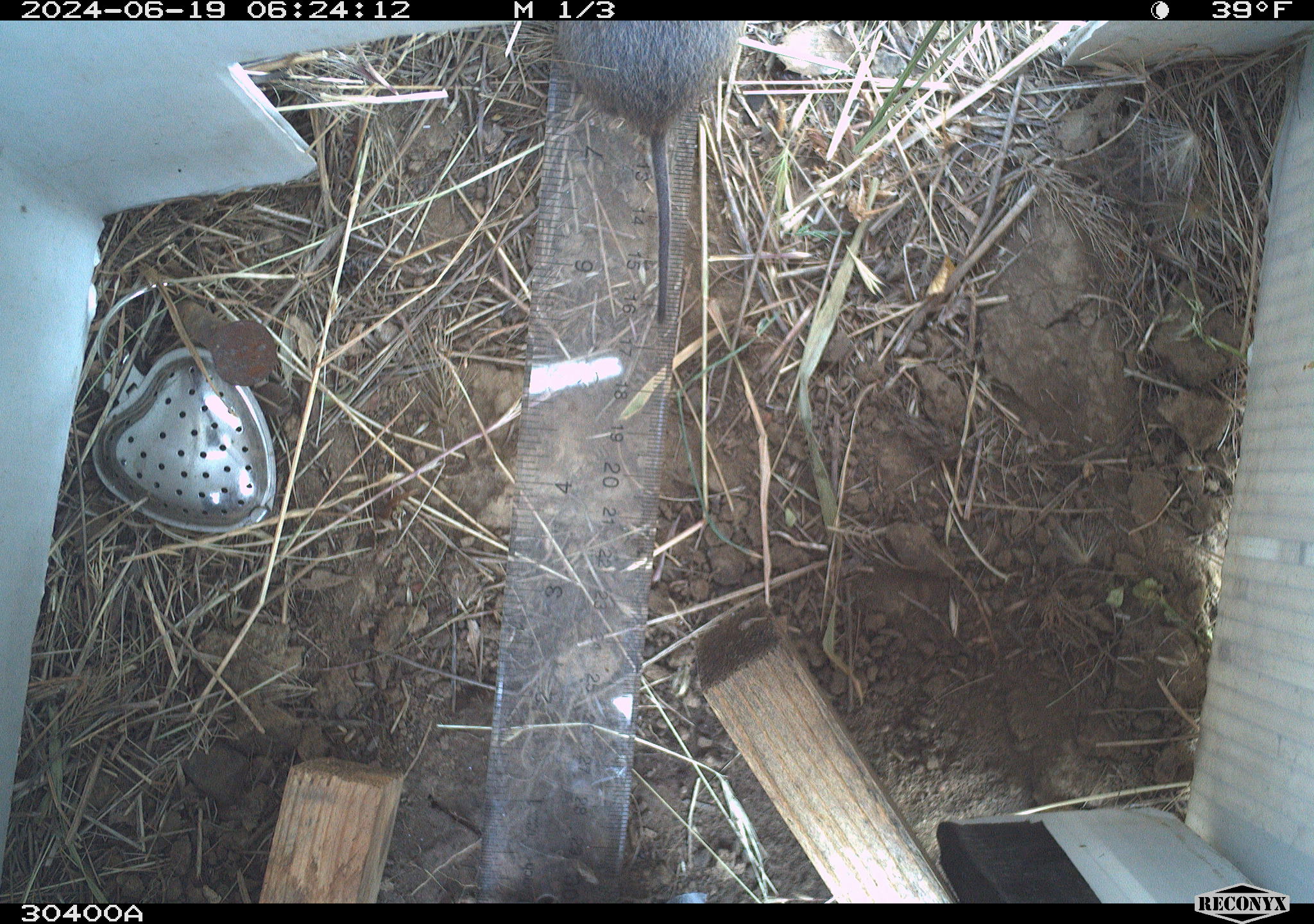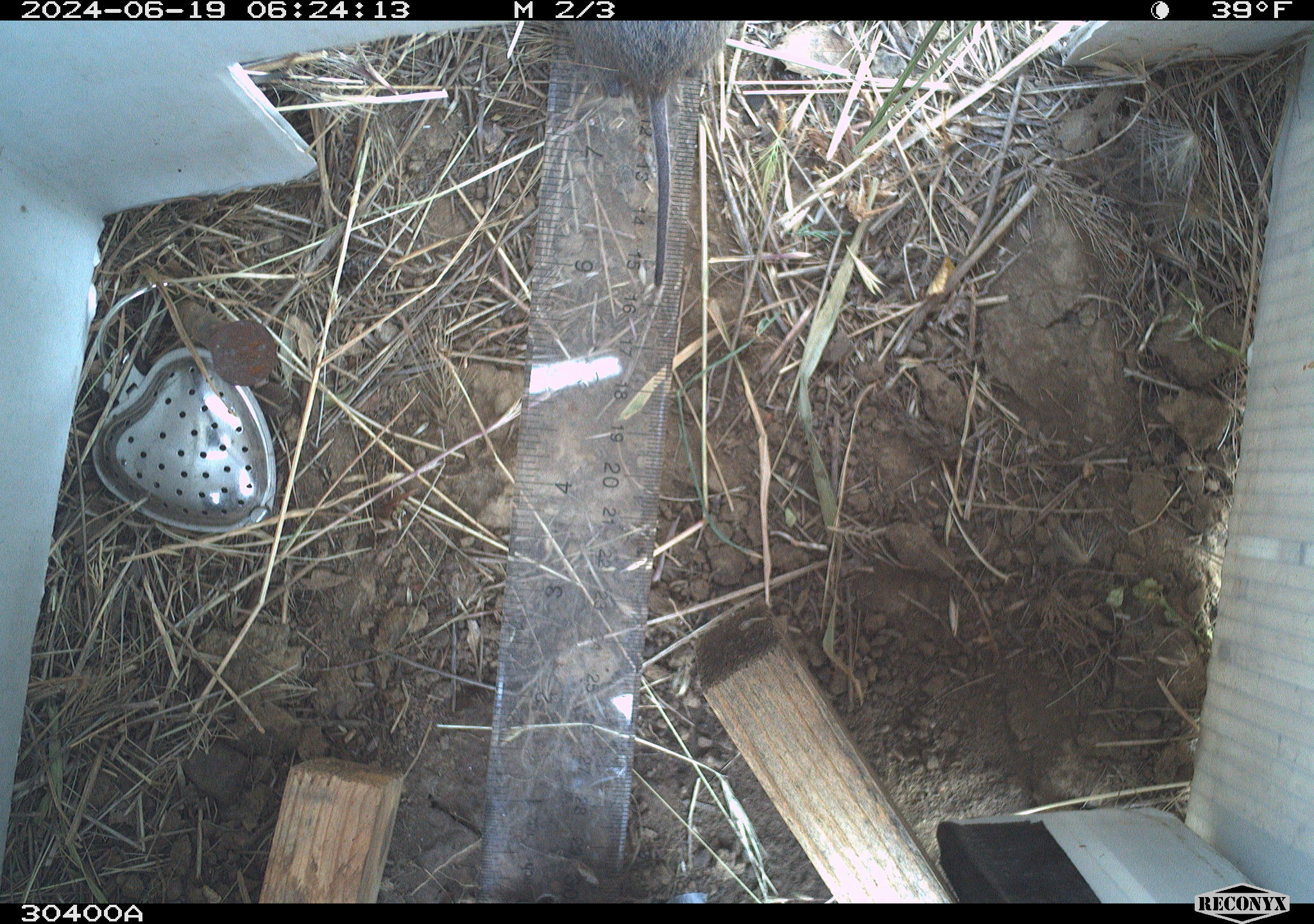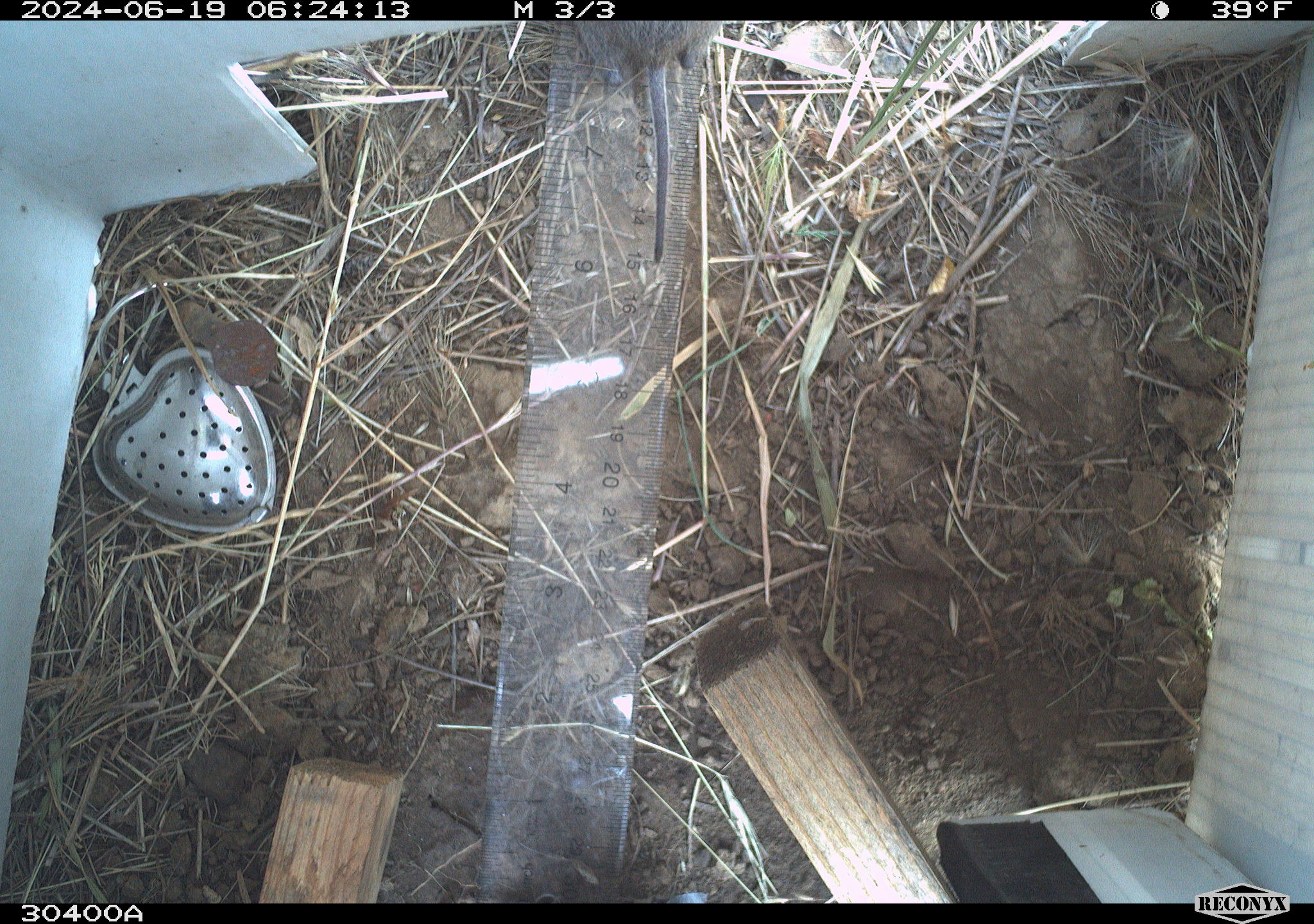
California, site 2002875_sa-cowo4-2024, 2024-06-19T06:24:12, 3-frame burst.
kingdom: Animalia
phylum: Chordata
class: Mammalia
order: Rodentia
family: Cricetidae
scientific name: Arvicolinae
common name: voles, lemmings, and muskrats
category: arvicolinae subfamily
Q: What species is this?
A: Arvicolinae subfamily (voles, lemmings, and muskrats) (Arvicolinae).